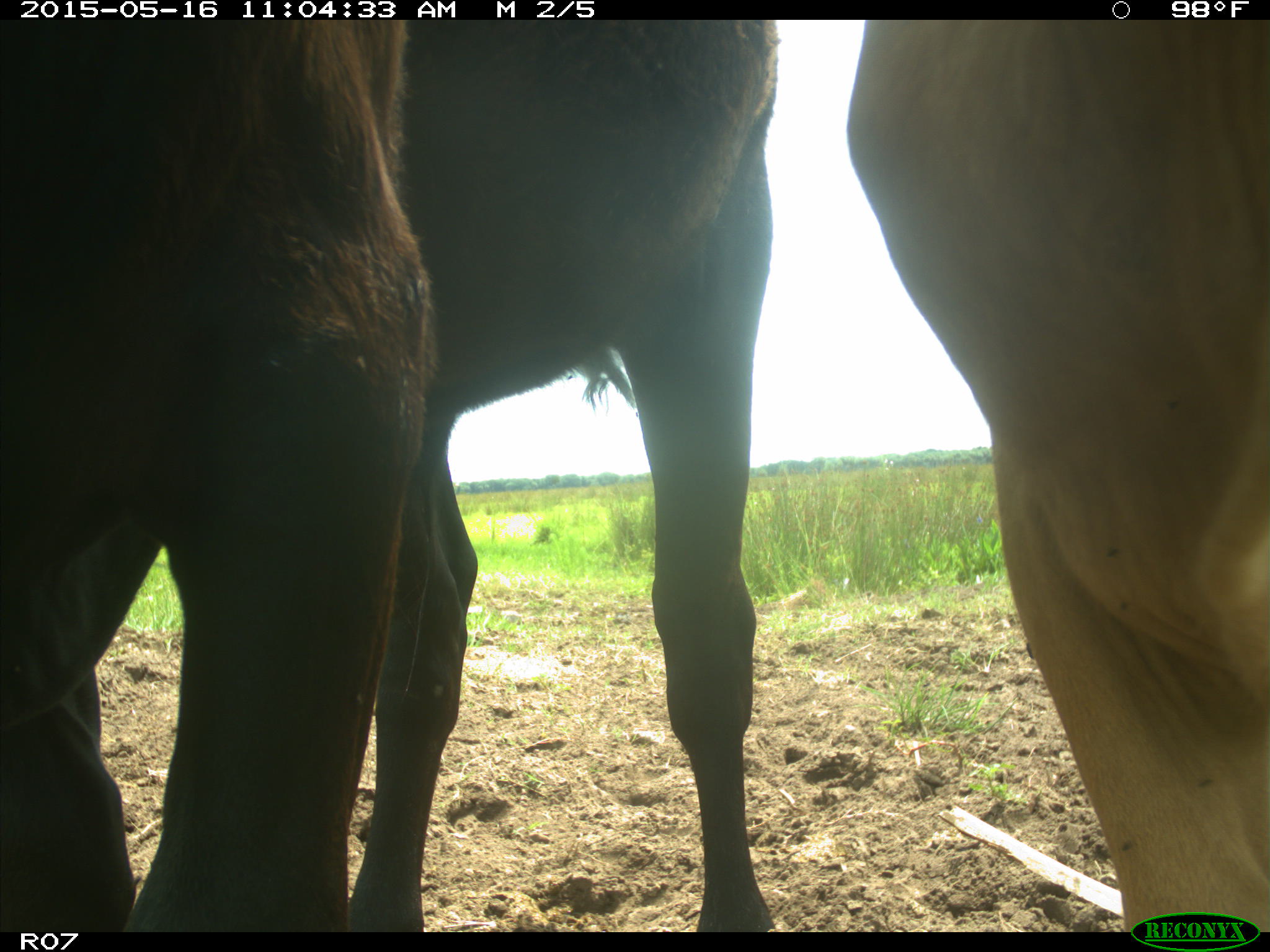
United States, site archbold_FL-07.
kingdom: Animalia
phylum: Chordata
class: Mammalia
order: Artiodactyla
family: Bovidae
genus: Bos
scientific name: Bos taurus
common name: domestic cow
Bos taurus (domestic cow).